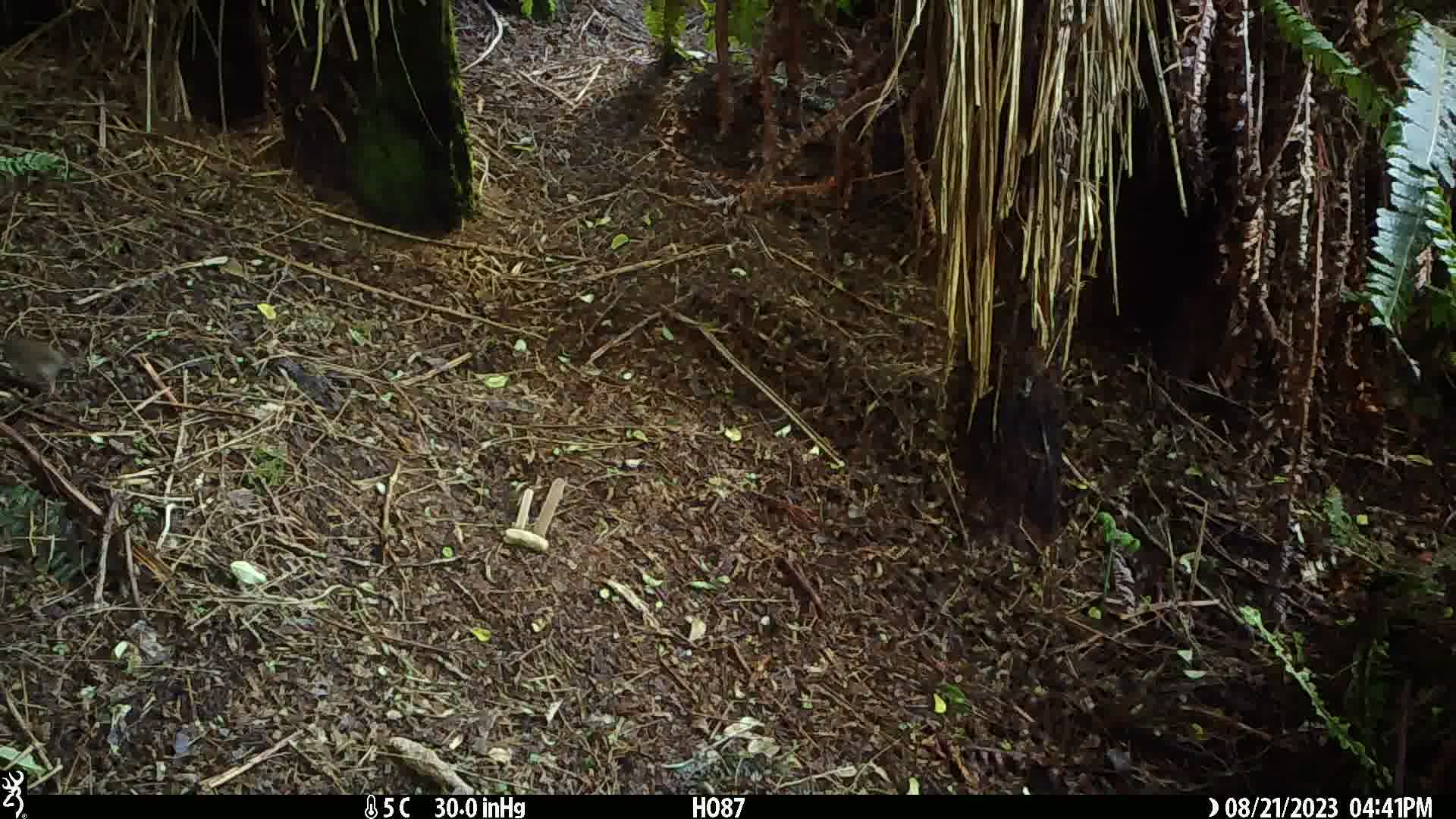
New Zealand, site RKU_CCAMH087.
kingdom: Animalia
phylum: Chordata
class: Aves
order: Passeriformes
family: Prunellidae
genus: Prunella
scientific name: Prunella modularis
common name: dunnock